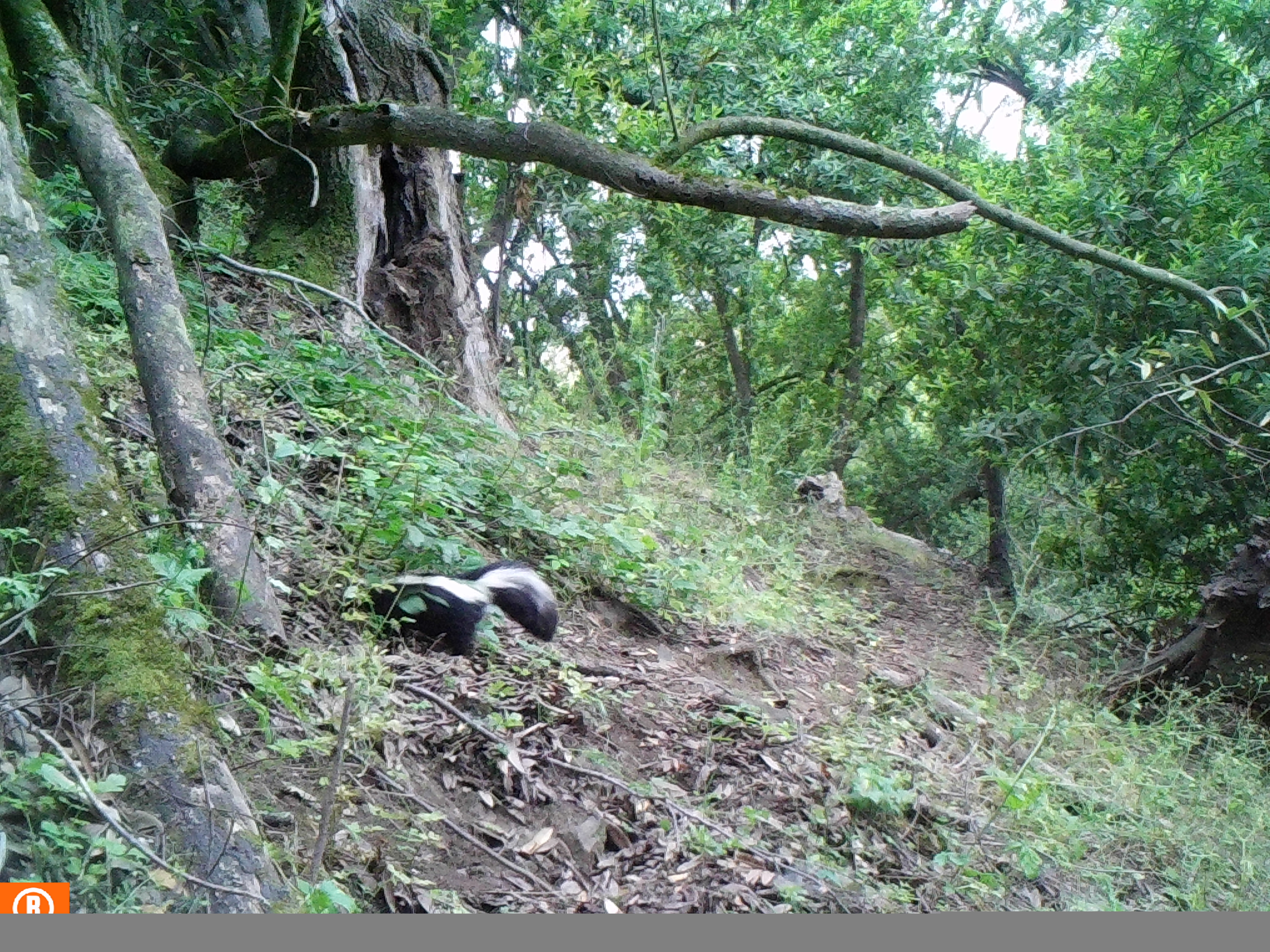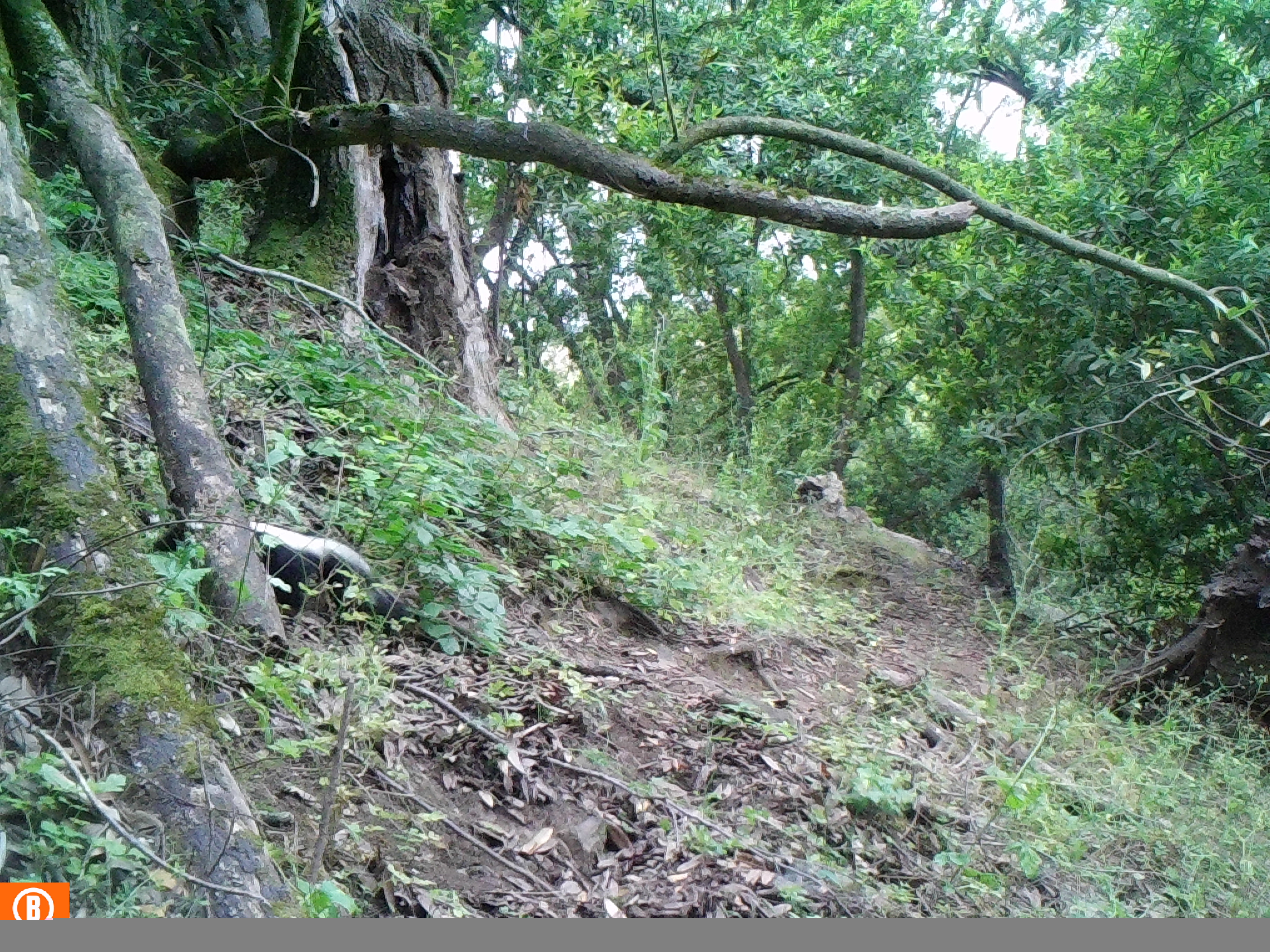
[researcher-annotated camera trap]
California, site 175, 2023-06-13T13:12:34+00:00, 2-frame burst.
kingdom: Animalia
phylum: Chordata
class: Mammalia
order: Carnivora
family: Mephitidae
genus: Mephitis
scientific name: Mephitis mephitis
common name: striped skunk